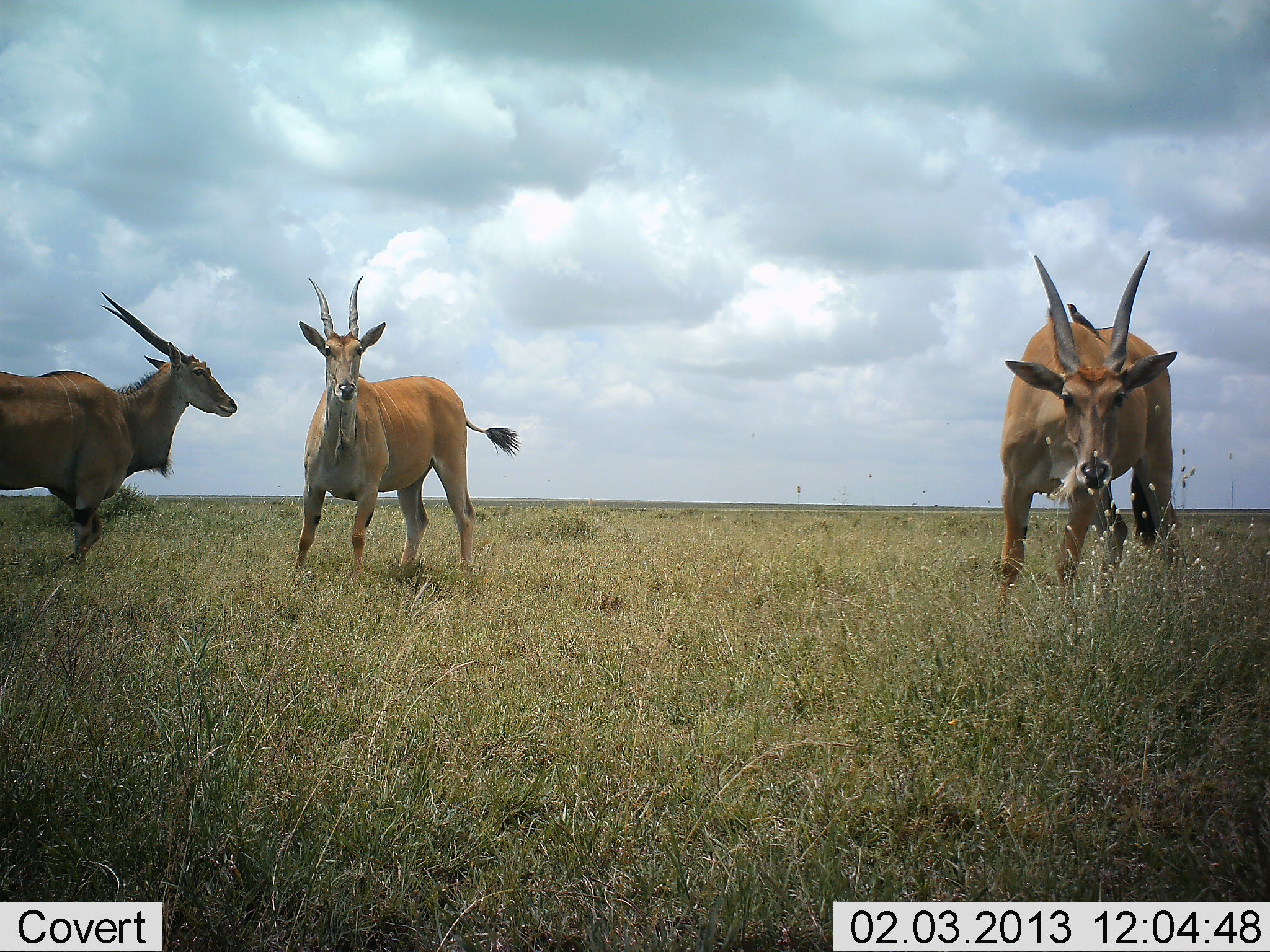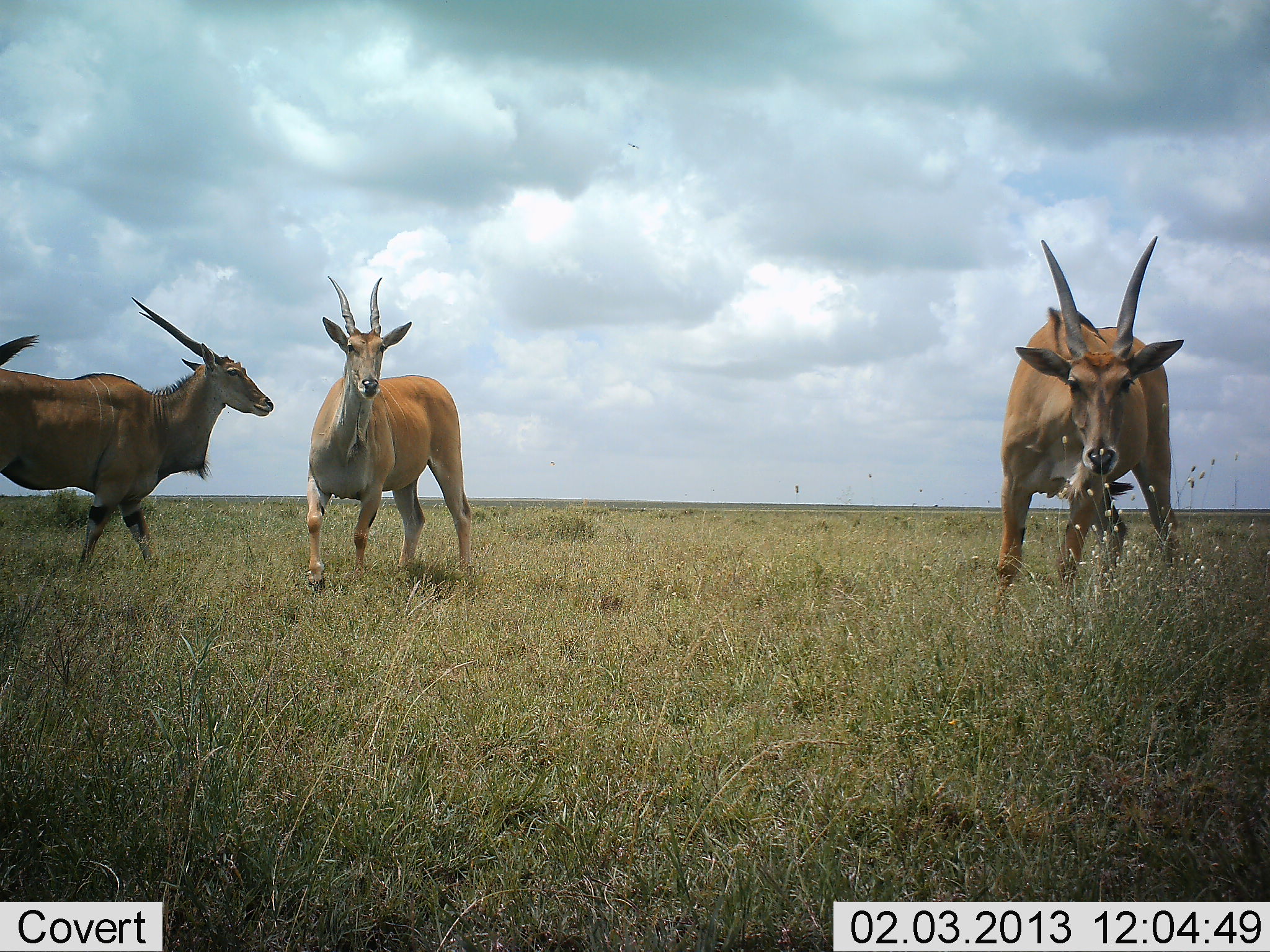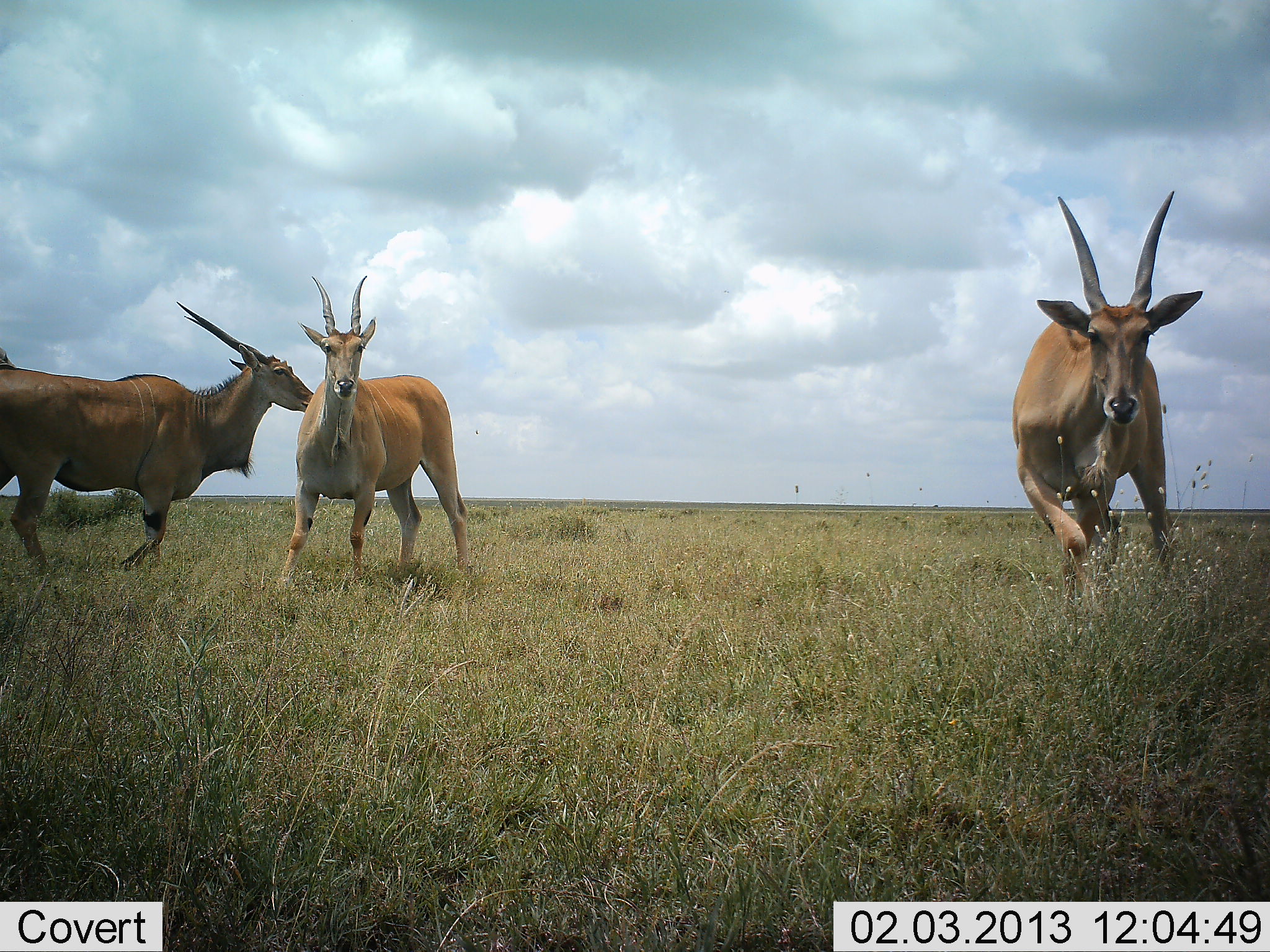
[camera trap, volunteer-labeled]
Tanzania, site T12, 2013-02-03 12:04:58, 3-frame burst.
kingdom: Animalia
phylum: Chordata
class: Mammalia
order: Artiodactyla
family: Bovidae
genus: Tragelaphus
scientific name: Tragelaphus oryx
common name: eland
Eland (Tragelaphus oryx), count 3. Behavior (volunteer vote fractions): standing 50%, resting 0%, moving 81%, interacting 19%. Young present (vote fraction): 0%. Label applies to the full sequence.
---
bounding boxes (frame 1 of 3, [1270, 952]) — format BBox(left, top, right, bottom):
animal: BBox(996, 251, 1183, 622); BBox(291, 276, 518, 581); BBox(1, 291, 237, 566)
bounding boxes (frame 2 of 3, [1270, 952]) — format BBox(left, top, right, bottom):
animal: BBox(1, 296, 273, 579); BBox(999, 237, 1185, 600); BBox(303, 276, 471, 584)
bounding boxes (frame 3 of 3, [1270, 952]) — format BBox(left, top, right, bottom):
animal: BBox(1, 300, 321, 574); BBox(1012, 190, 1204, 599); BBox(277, 276, 470, 575)